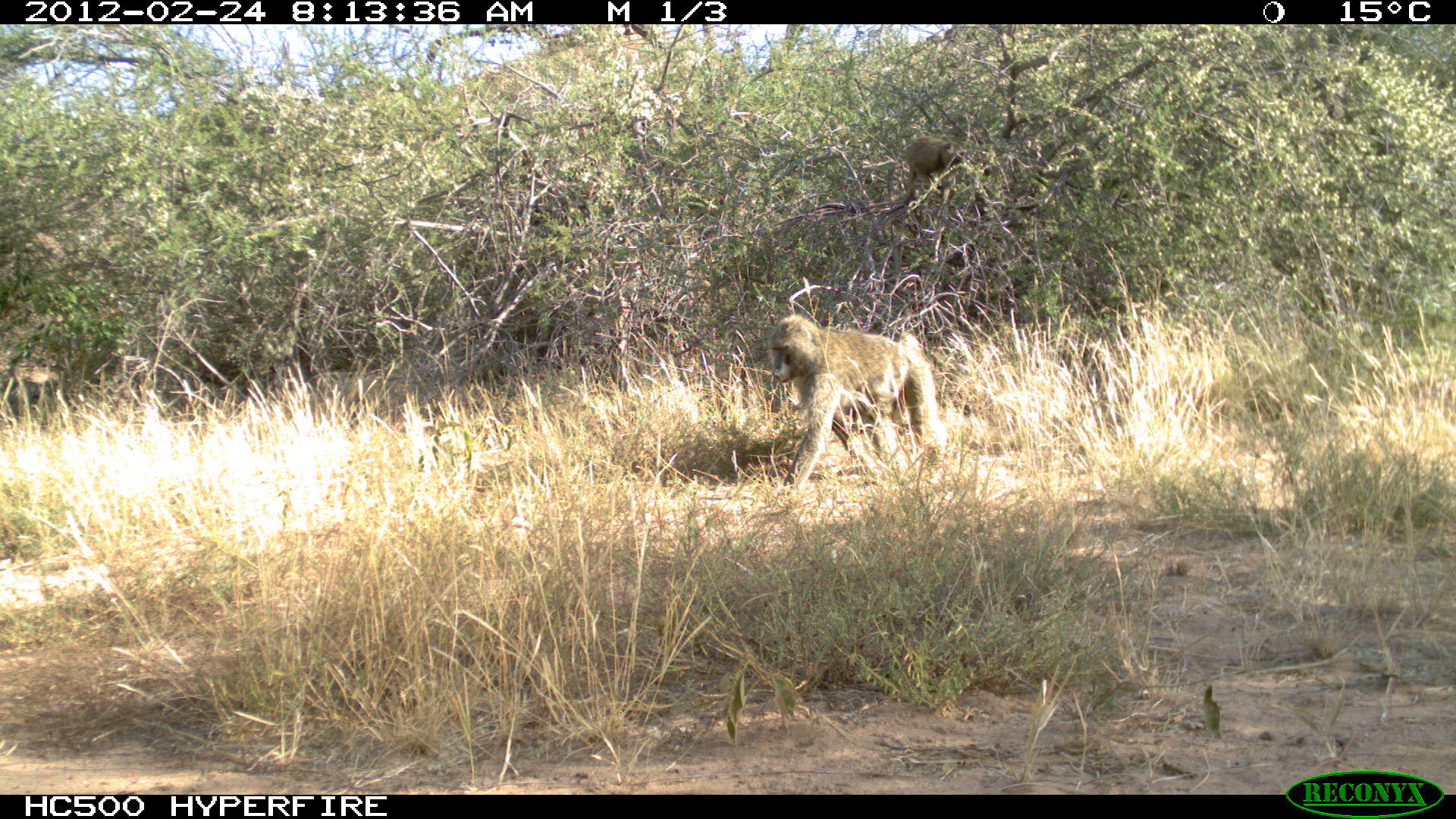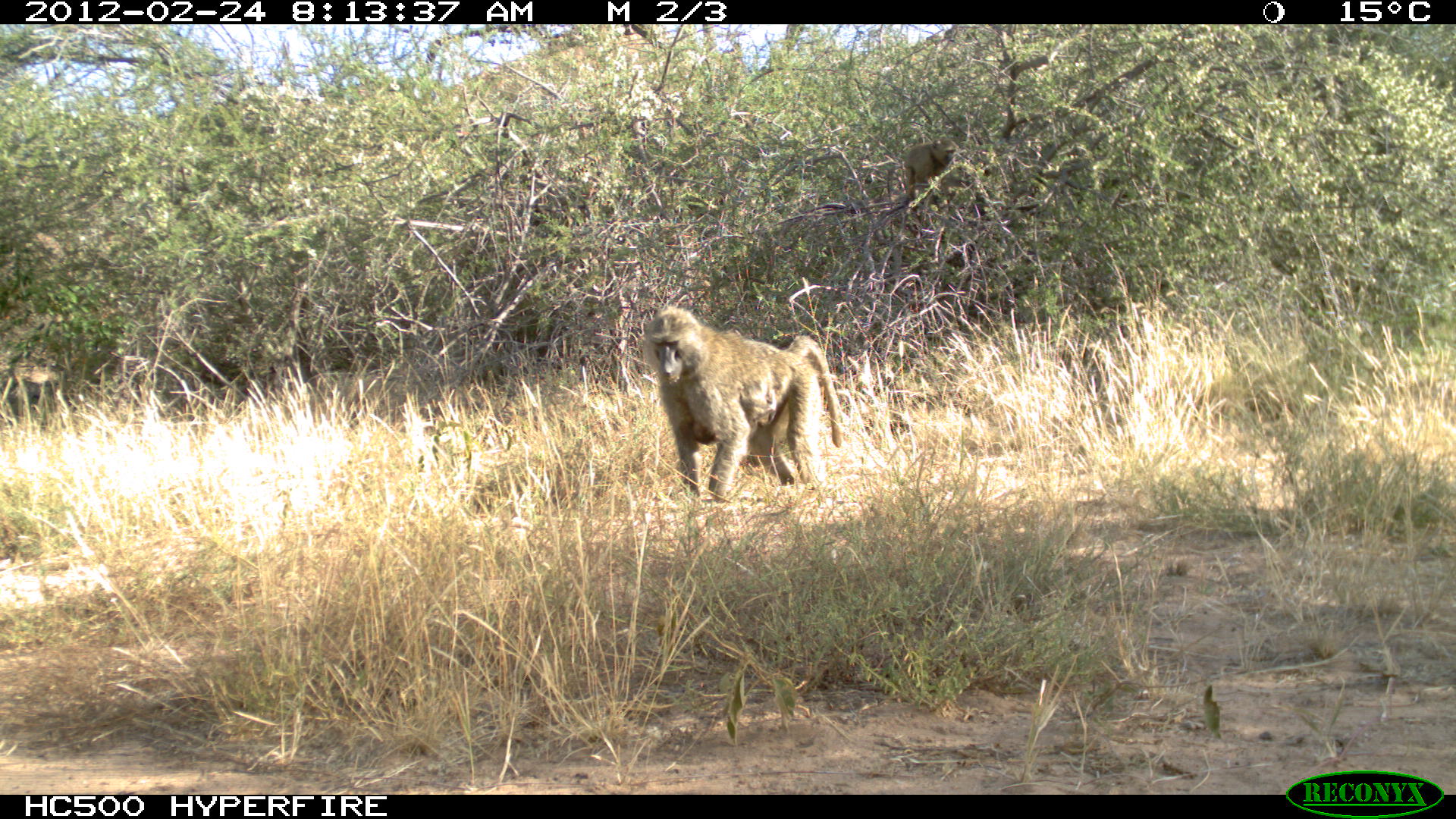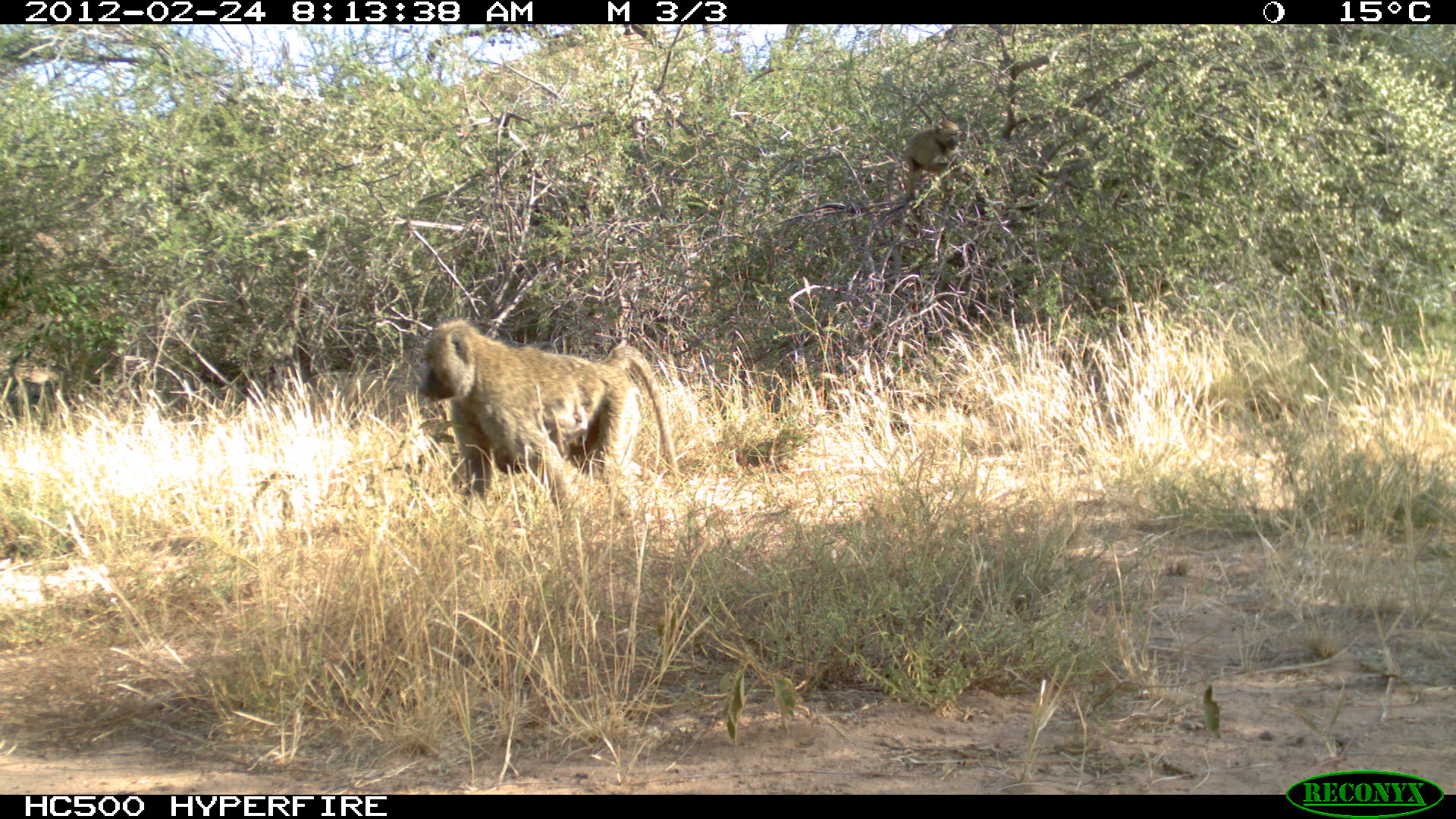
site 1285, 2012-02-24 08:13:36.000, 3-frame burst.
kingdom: Animalia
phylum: Chordata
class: Mammalia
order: Primates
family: Cercopithecidae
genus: Papio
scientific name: Papio anubis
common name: olive baboon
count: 3